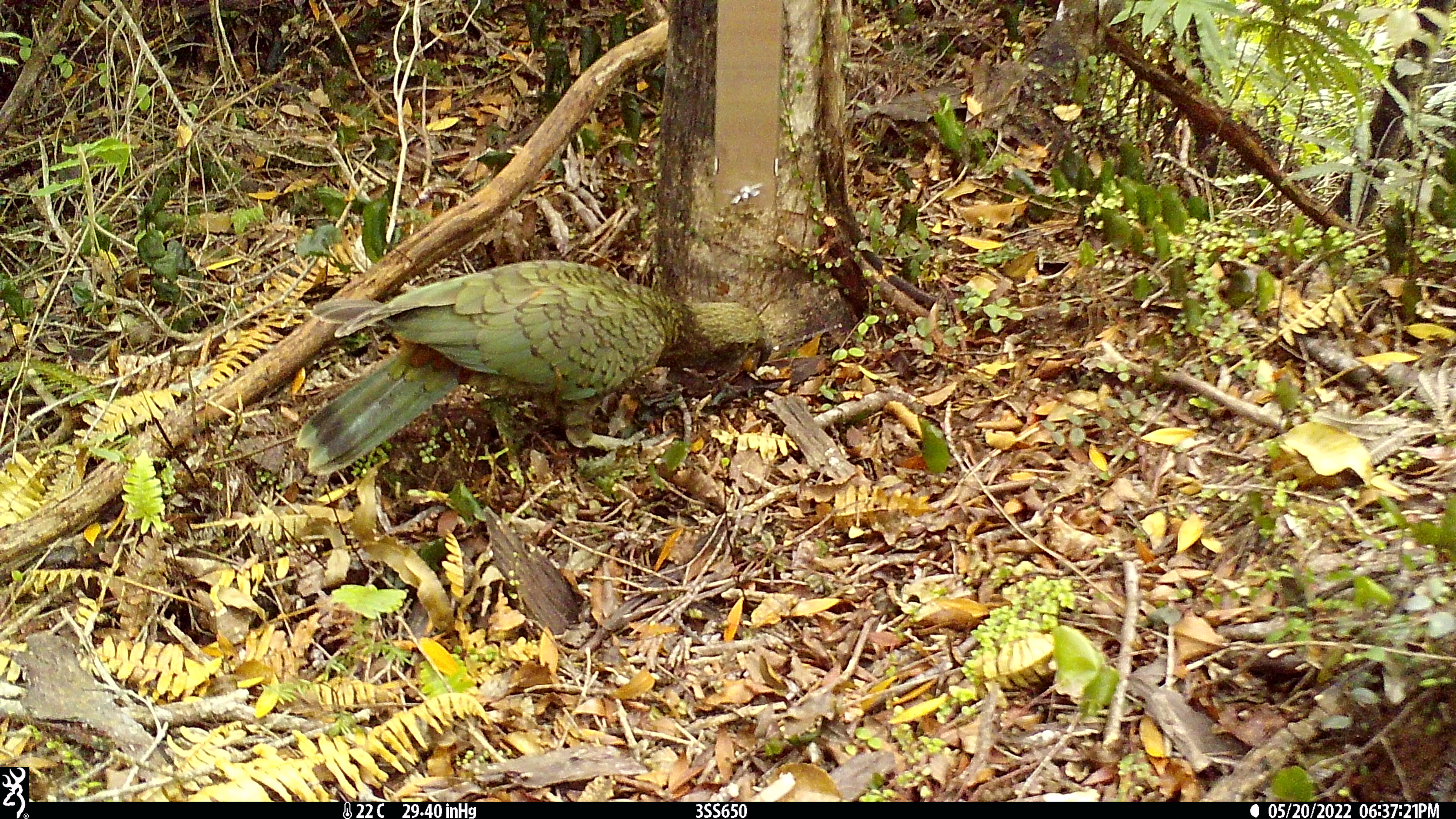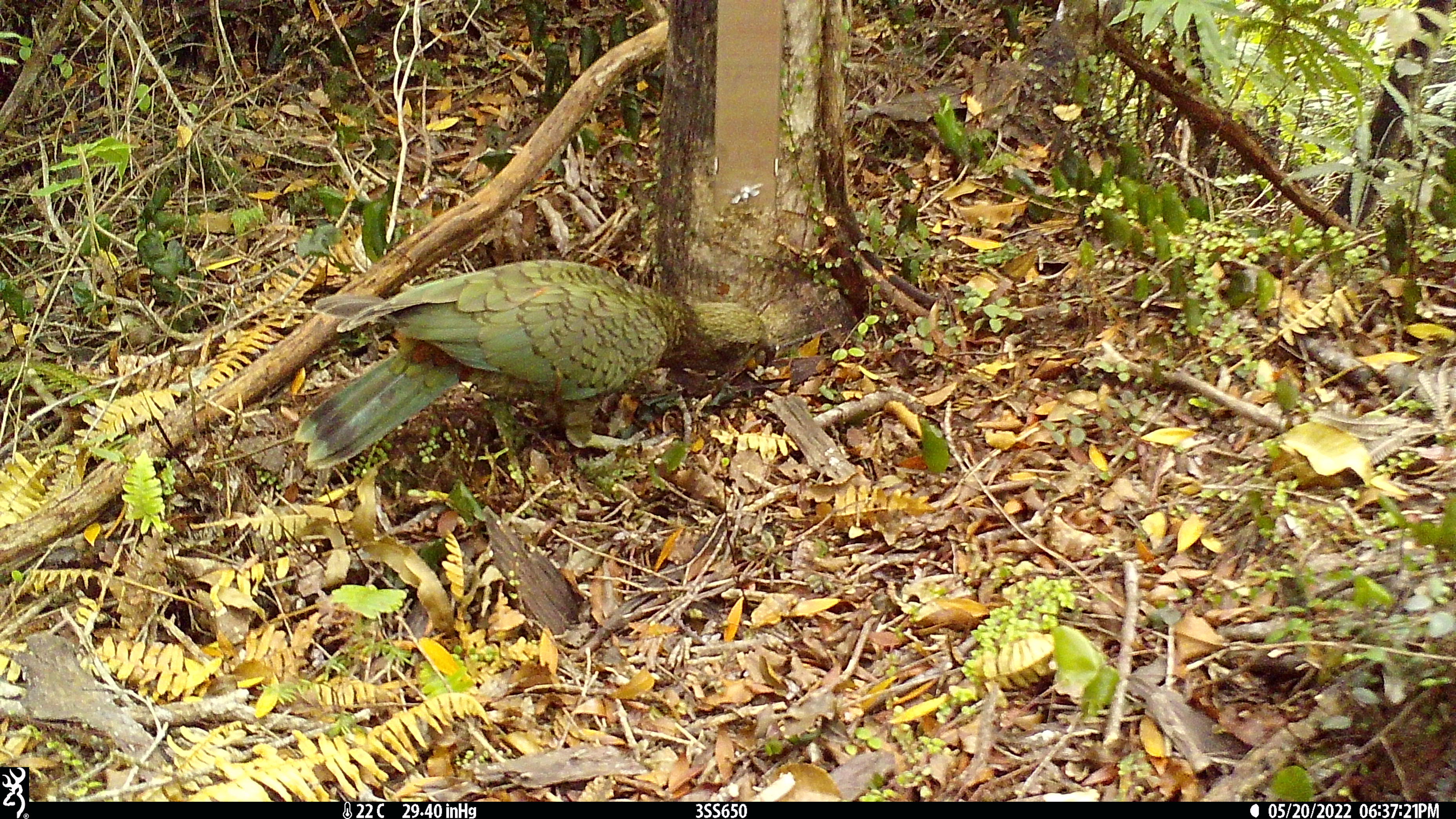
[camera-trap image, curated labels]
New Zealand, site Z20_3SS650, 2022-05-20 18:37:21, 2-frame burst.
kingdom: Animalia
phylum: Chordata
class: Aves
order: Psittaciformes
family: Strigopidae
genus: Nestor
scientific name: Nestor notabilis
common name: kea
Kea (Nestor notabilis).